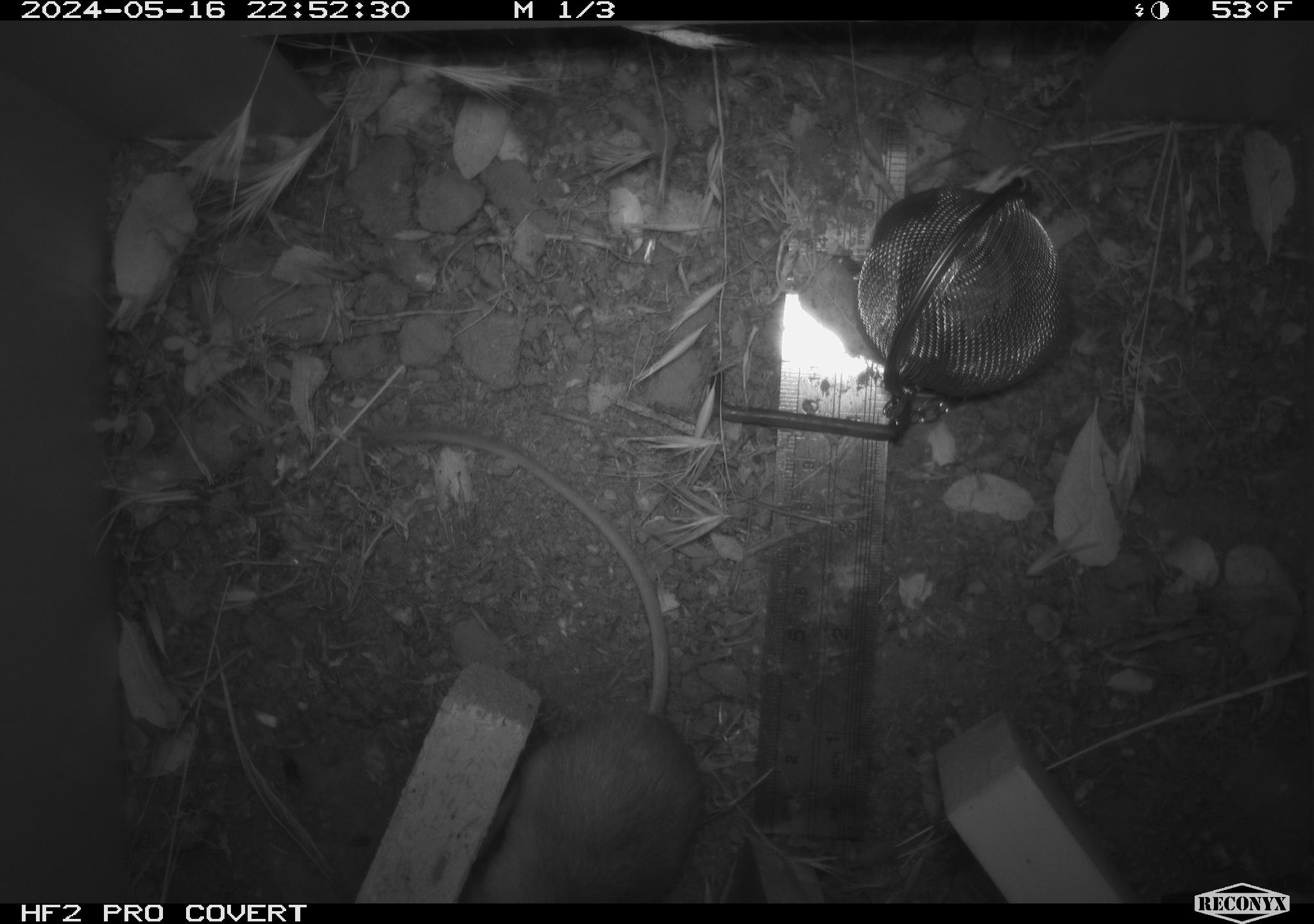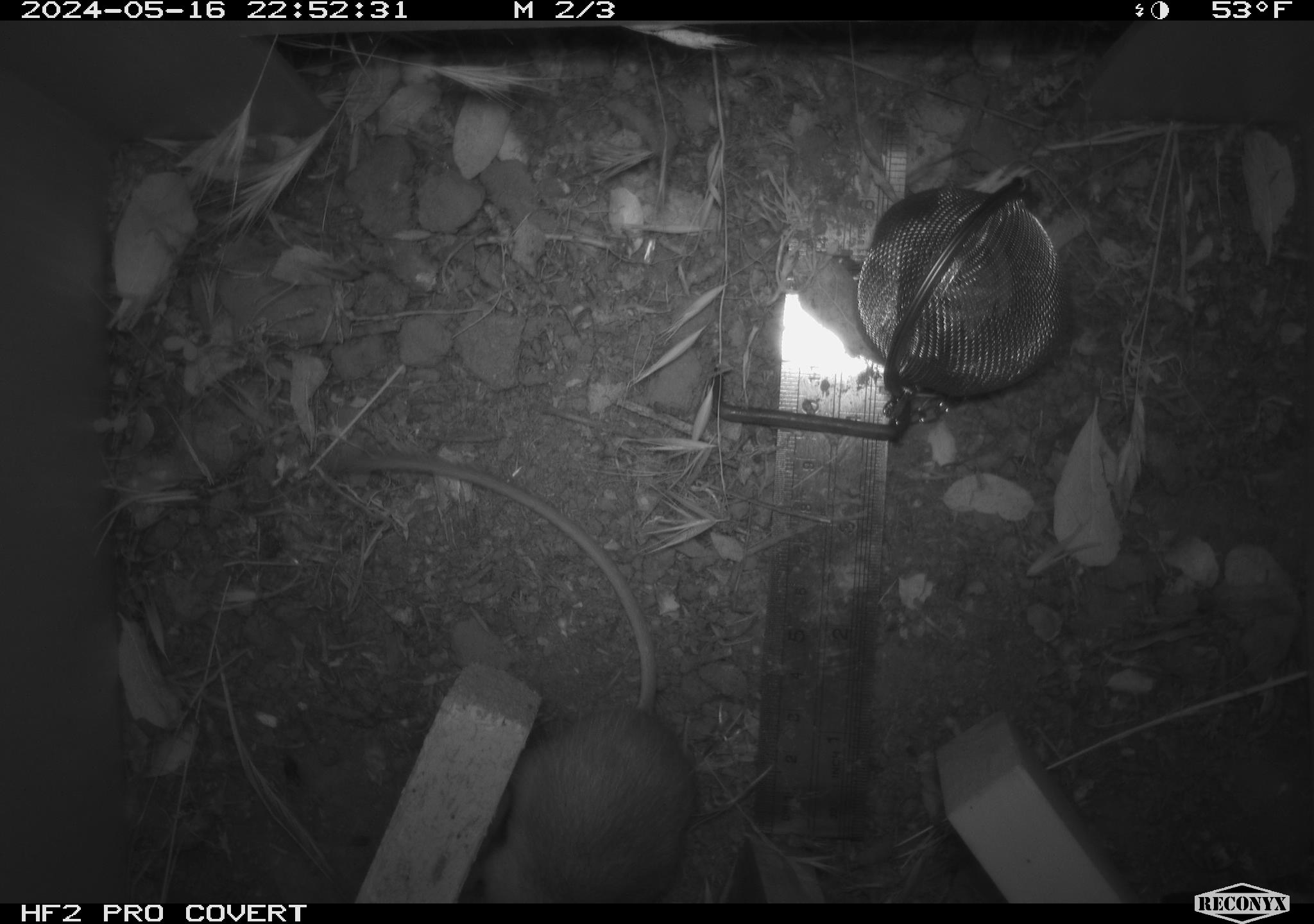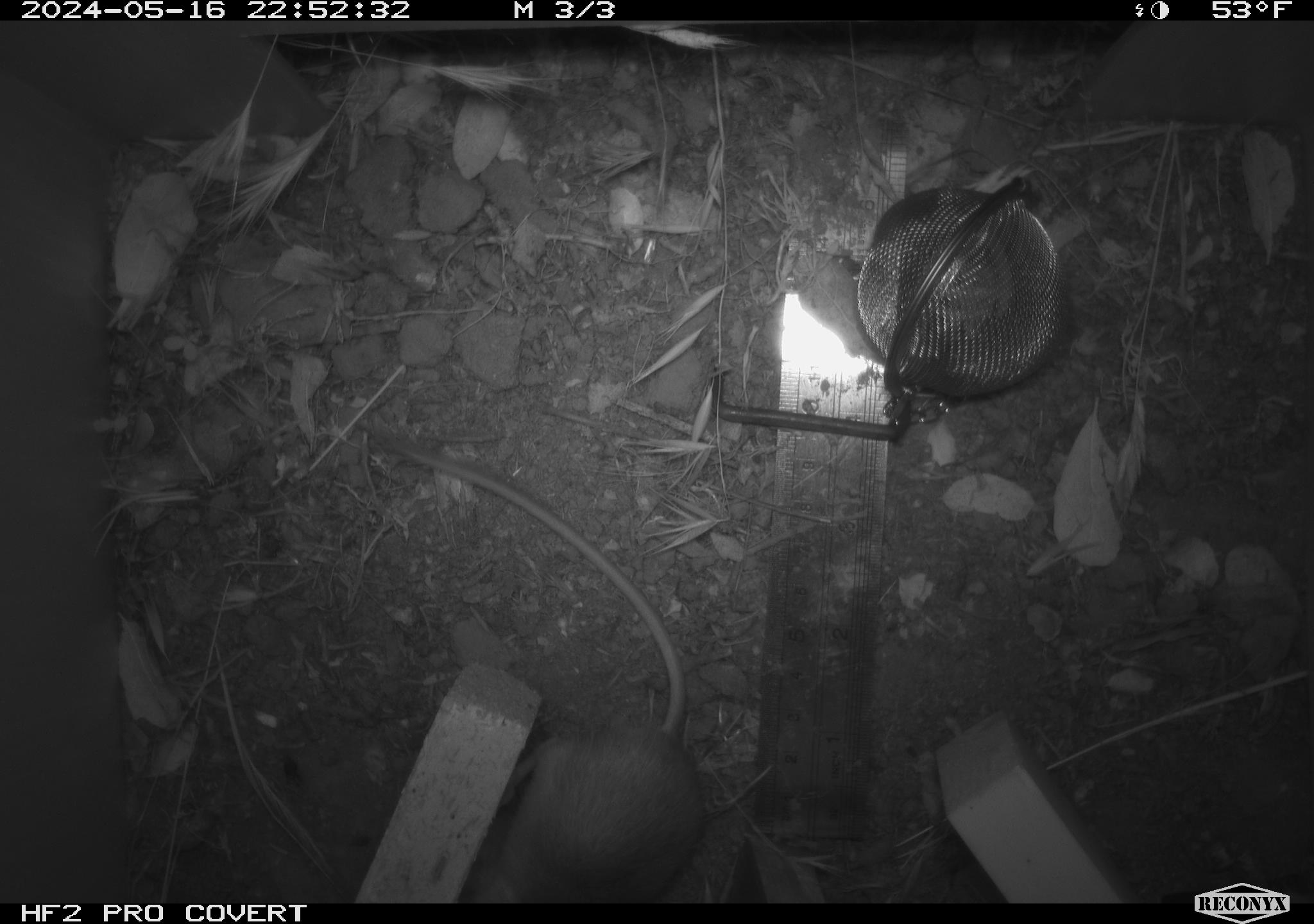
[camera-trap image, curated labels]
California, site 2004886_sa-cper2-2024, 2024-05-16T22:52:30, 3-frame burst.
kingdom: Animalia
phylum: Chordata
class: Mammalia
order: Rodentia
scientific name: Rodentia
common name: rodent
Rodent (Rodentia).